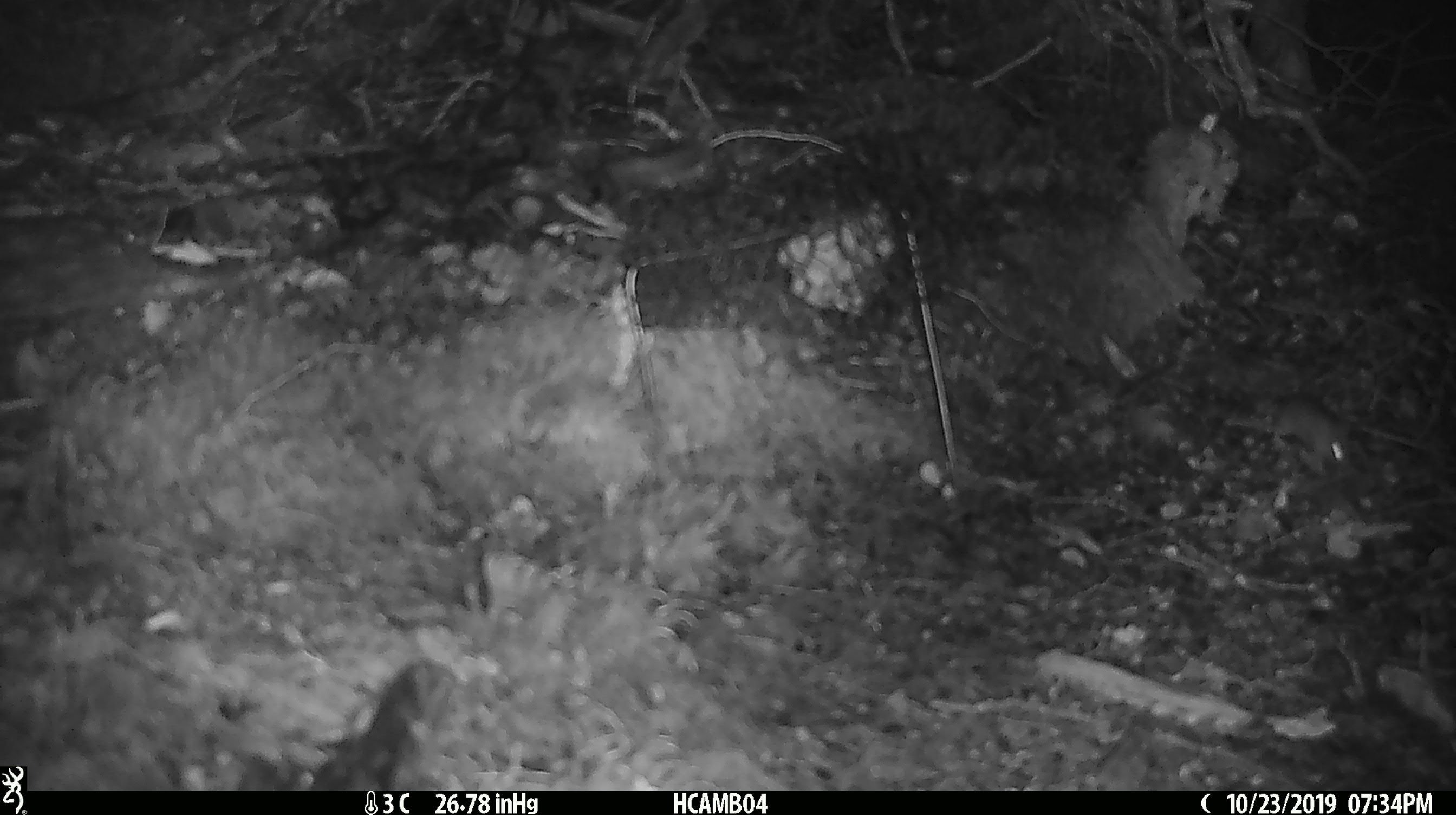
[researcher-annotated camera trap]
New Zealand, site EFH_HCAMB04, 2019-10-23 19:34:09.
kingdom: Animalia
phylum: Chordata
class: Mammalia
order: Rodentia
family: Muridae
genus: Mus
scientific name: Mus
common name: mouse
Mouse (Mus).